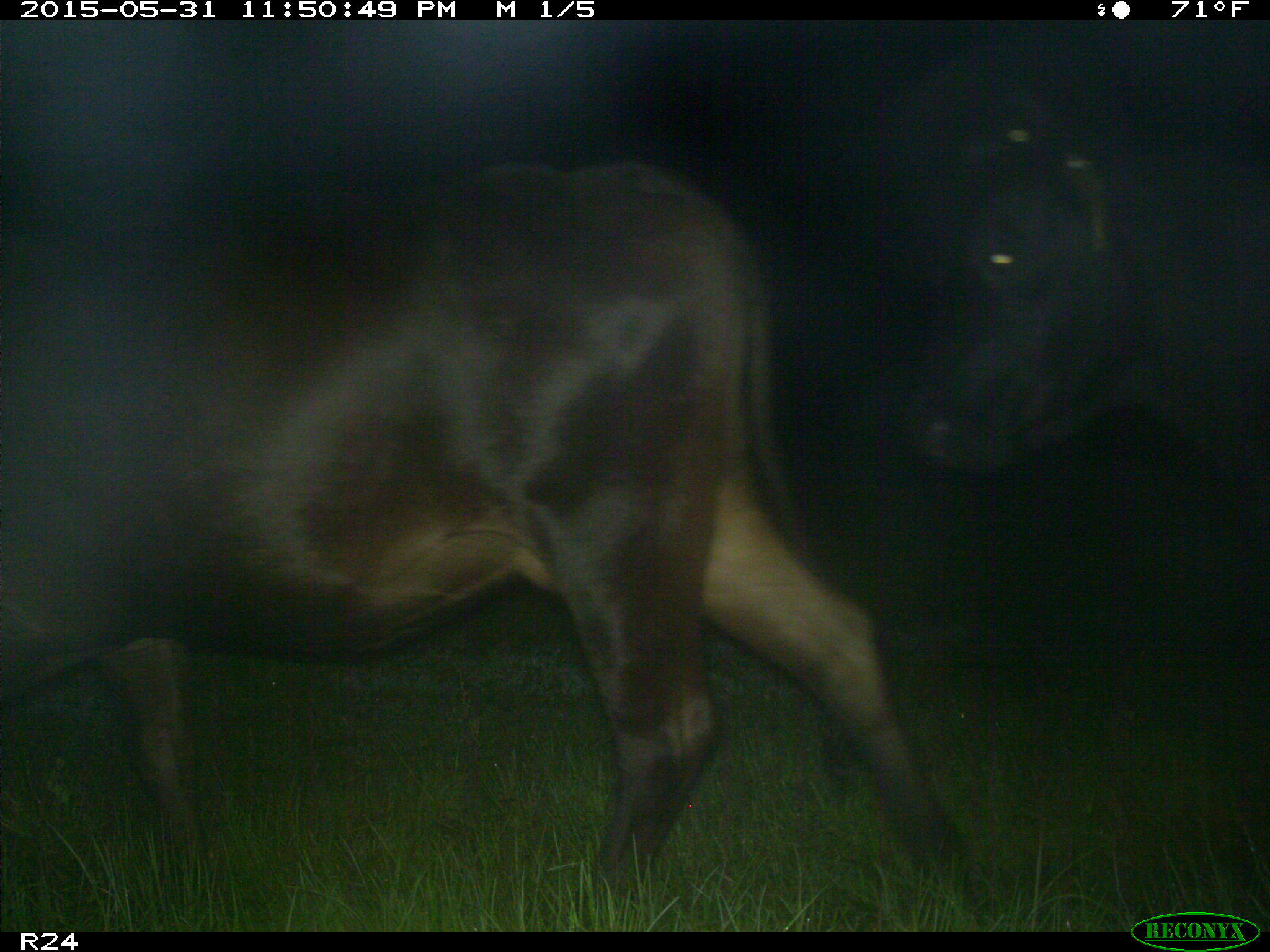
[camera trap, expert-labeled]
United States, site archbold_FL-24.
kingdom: Animalia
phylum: Chordata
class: Mammalia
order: Artiodactyla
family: Bovidae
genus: Bos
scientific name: Bos taurus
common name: domestic cow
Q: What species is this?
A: Bos taurus (domestic cow).